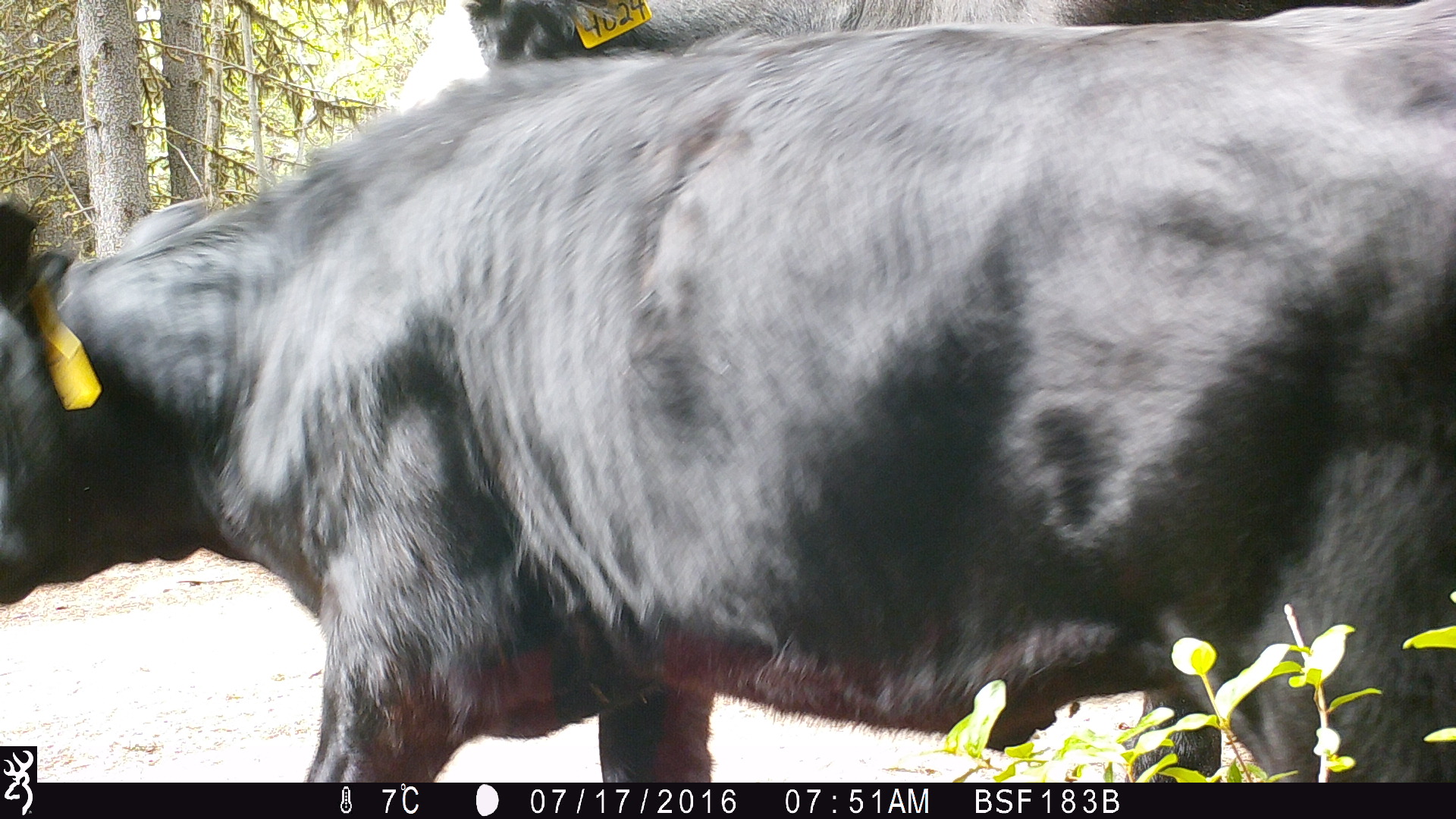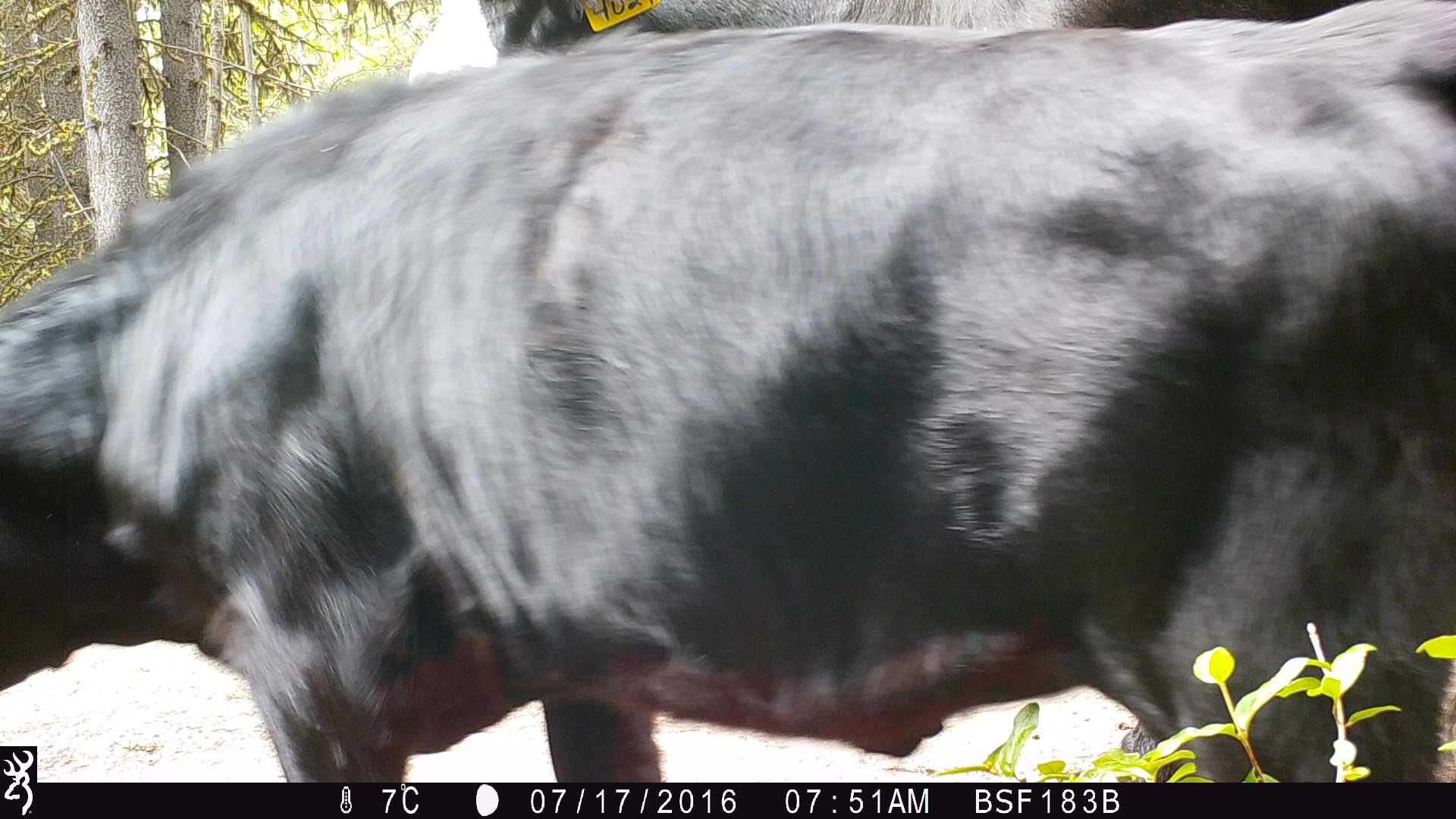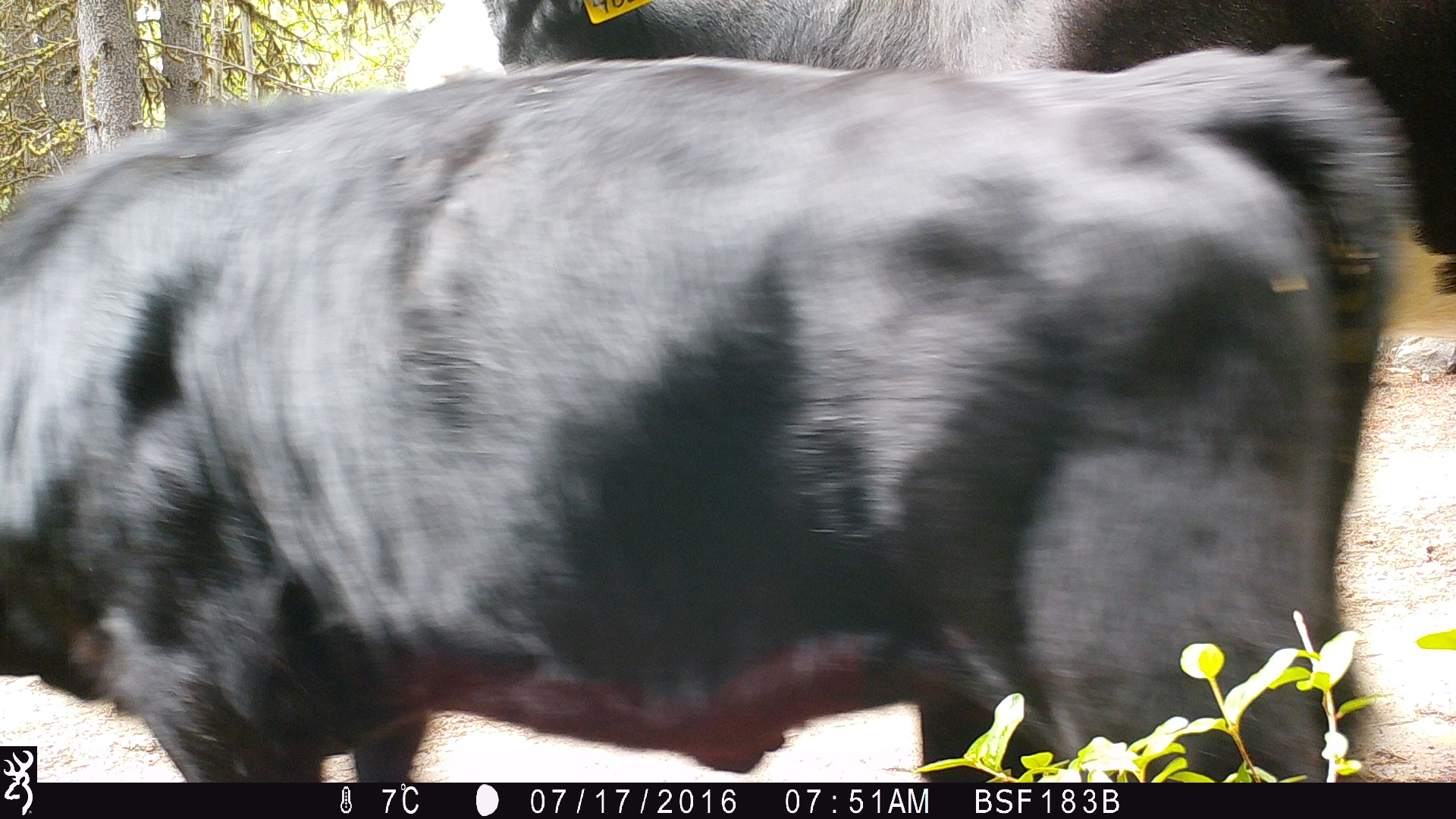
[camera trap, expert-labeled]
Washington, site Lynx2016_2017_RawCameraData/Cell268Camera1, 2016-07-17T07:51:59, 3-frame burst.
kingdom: Animalia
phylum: Chordata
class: Mammalia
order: Artiodactyla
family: Bovidae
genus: Bos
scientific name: Bos taurus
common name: domestic cattle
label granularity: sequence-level